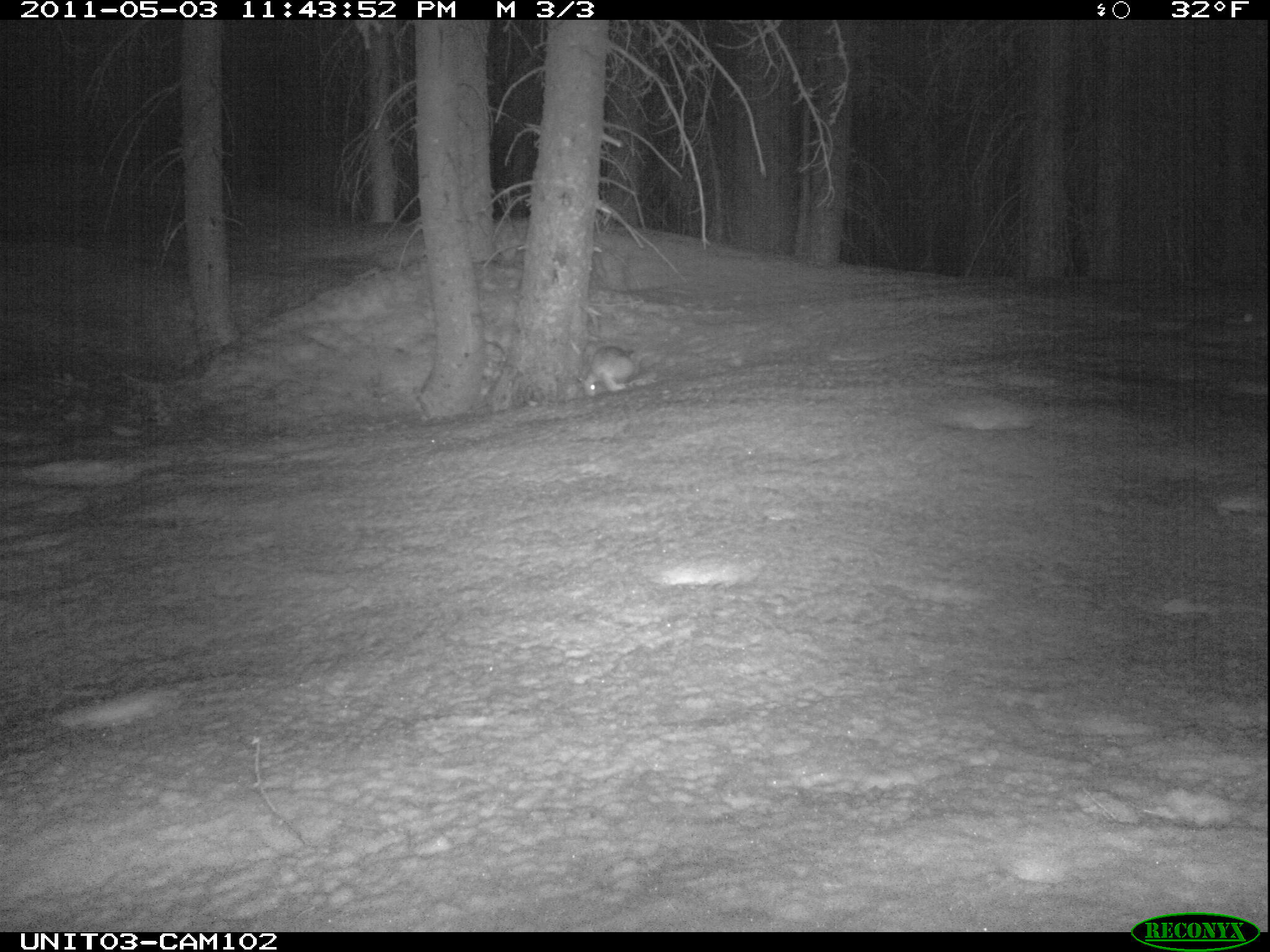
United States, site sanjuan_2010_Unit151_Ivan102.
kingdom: Animalia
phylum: Chordata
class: Mammalia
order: Lagomorpha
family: Leporidae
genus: Lepus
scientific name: Lepus americanus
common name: snowshoe hare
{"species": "Lepus americanus (snowshoe hare)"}